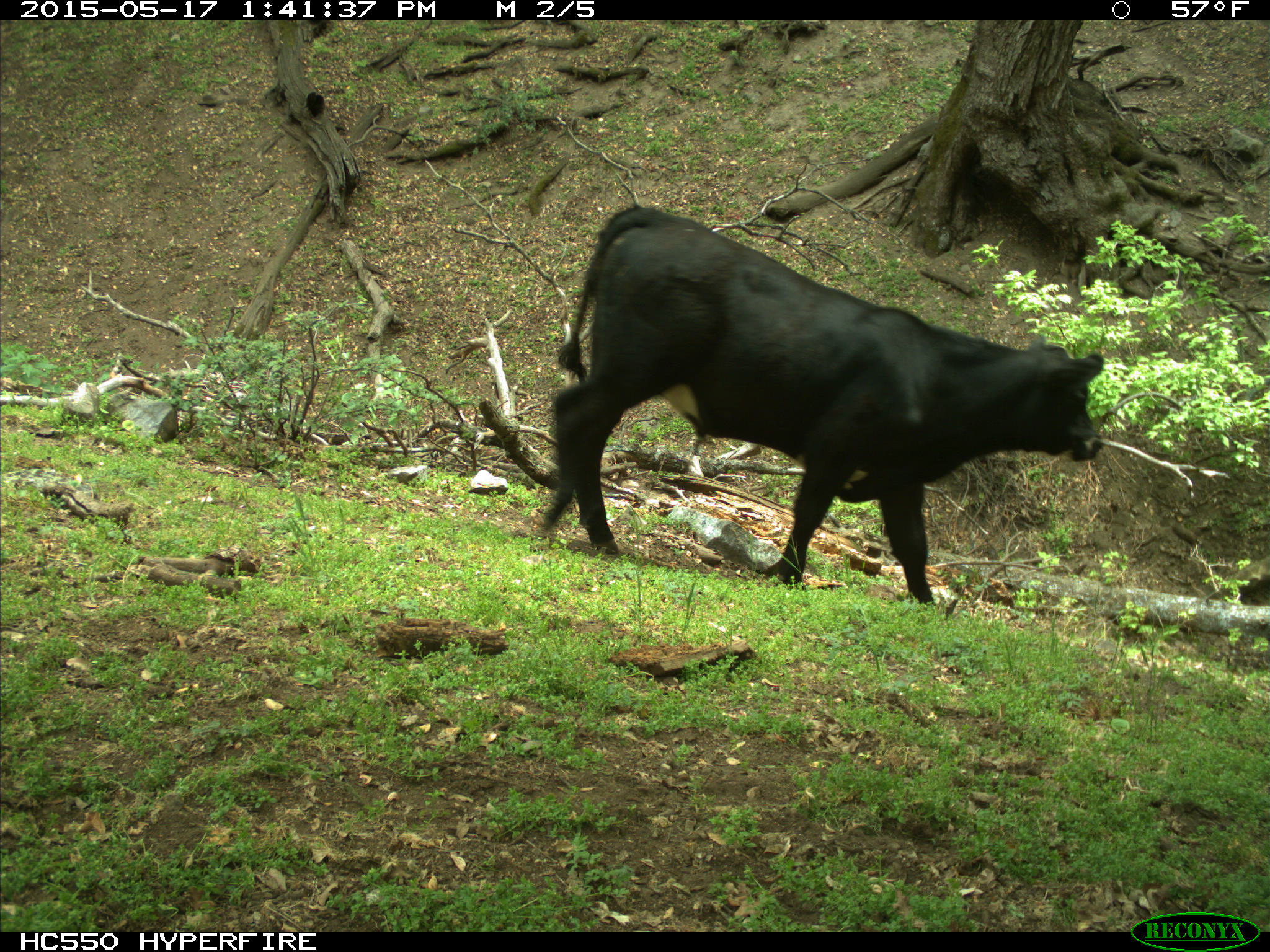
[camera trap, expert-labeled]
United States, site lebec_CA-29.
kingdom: Animalia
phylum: Chordata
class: Mammalia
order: Artiodactyla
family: Bovidae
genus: Bos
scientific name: Bos taurus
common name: domestic cow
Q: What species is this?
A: Bos taurus (domestic cow).